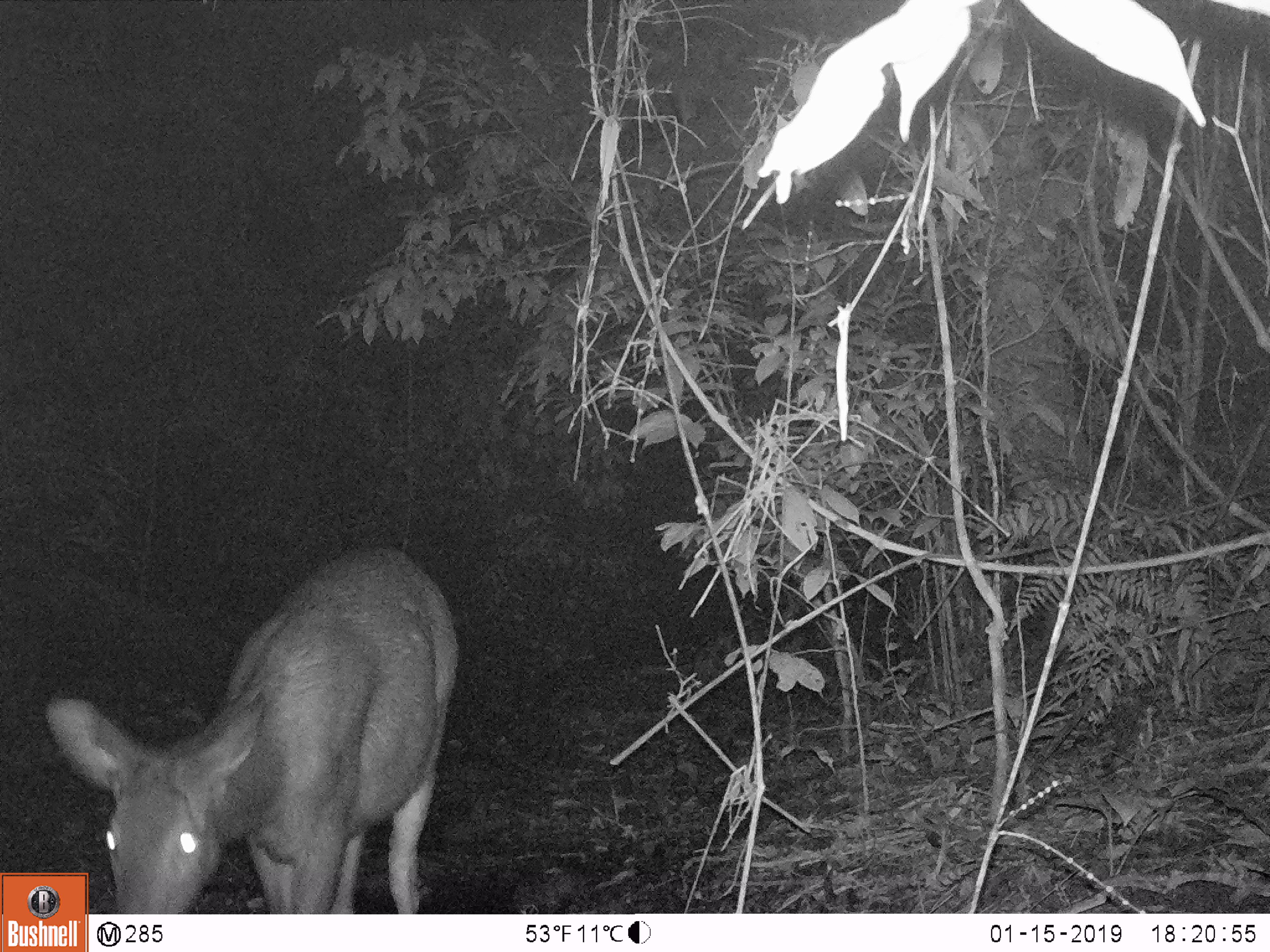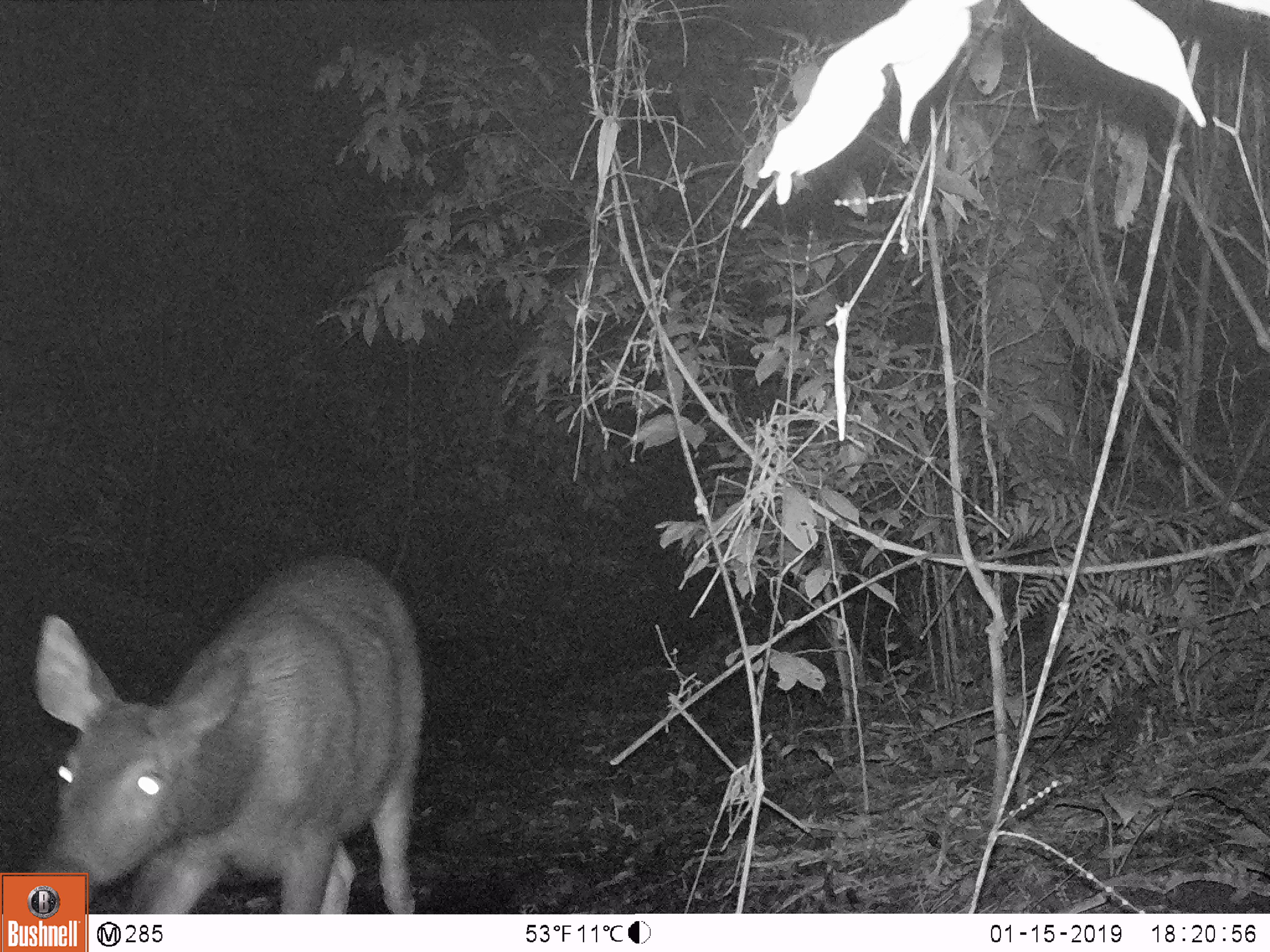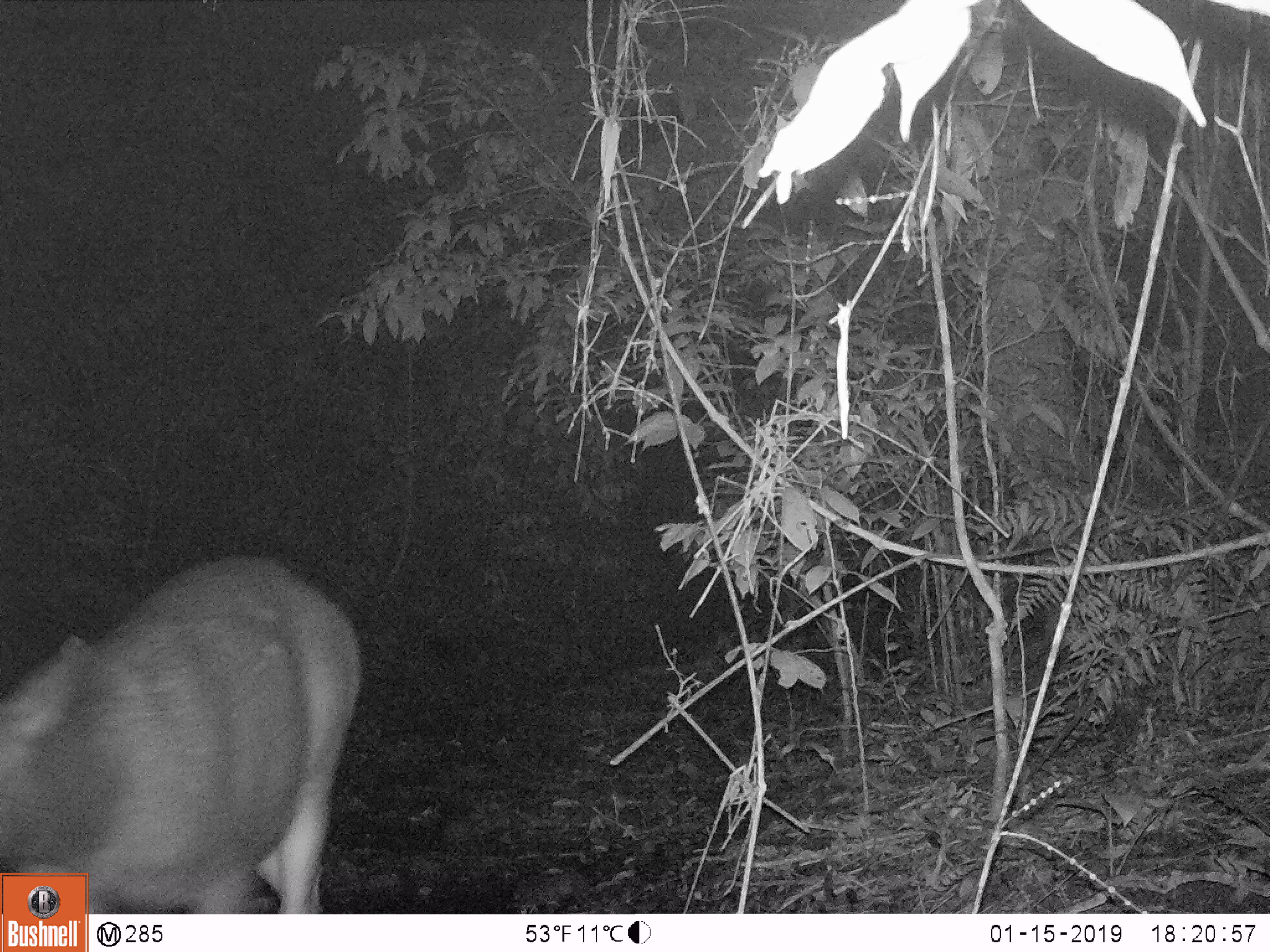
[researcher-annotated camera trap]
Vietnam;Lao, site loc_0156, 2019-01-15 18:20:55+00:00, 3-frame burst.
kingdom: Animalia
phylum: Chordata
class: Mammalia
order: Artiodactyla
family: Cervidae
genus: Rusa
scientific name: Rusa unicolor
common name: sambar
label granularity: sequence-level